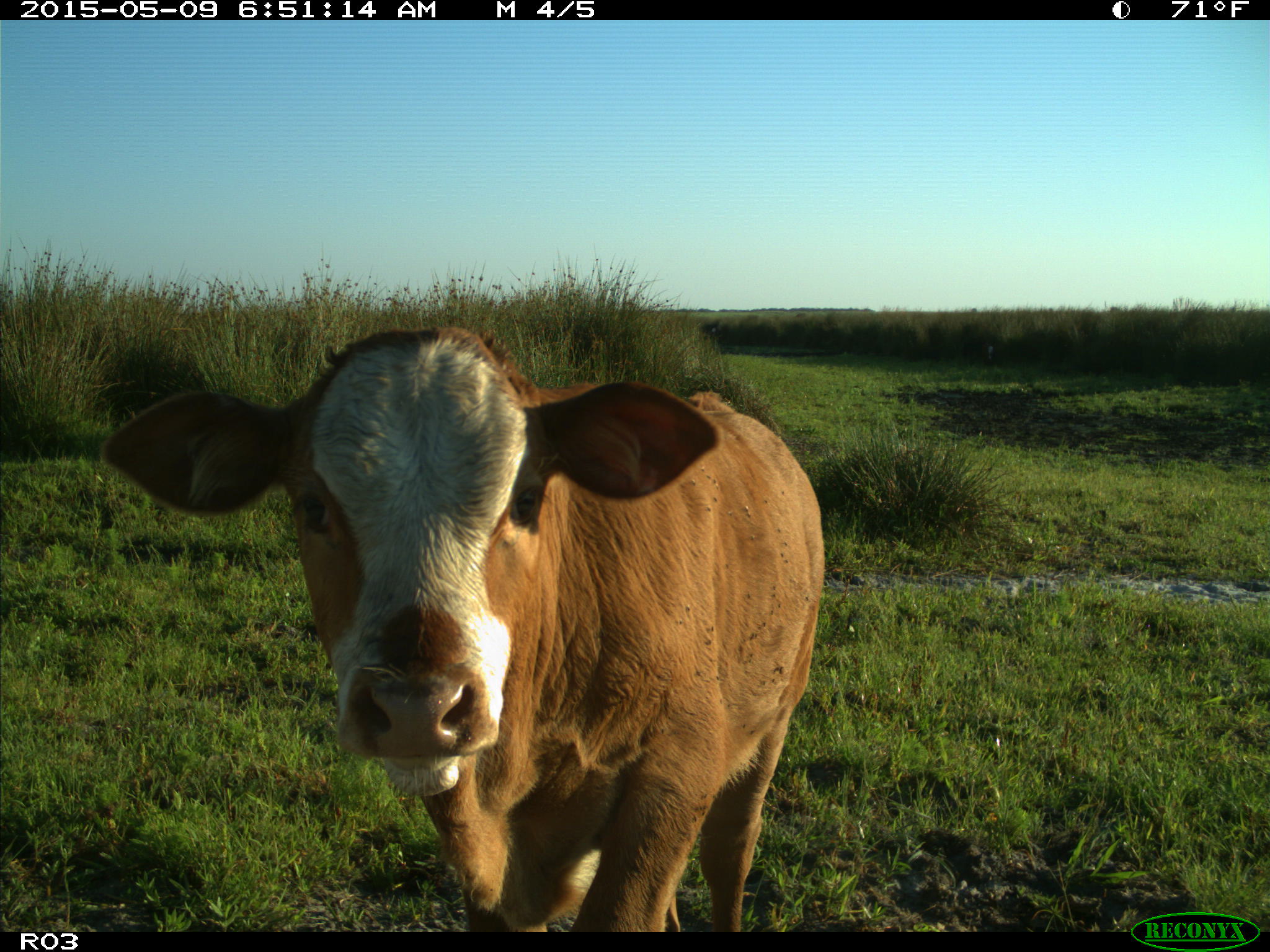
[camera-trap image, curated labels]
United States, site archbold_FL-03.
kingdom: Animalia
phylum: Chordata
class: Mammalia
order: Artiodactyla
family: Bovidae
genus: Bos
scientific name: Bos taurus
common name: domestic cow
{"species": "Bos taurus (domestic cow)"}